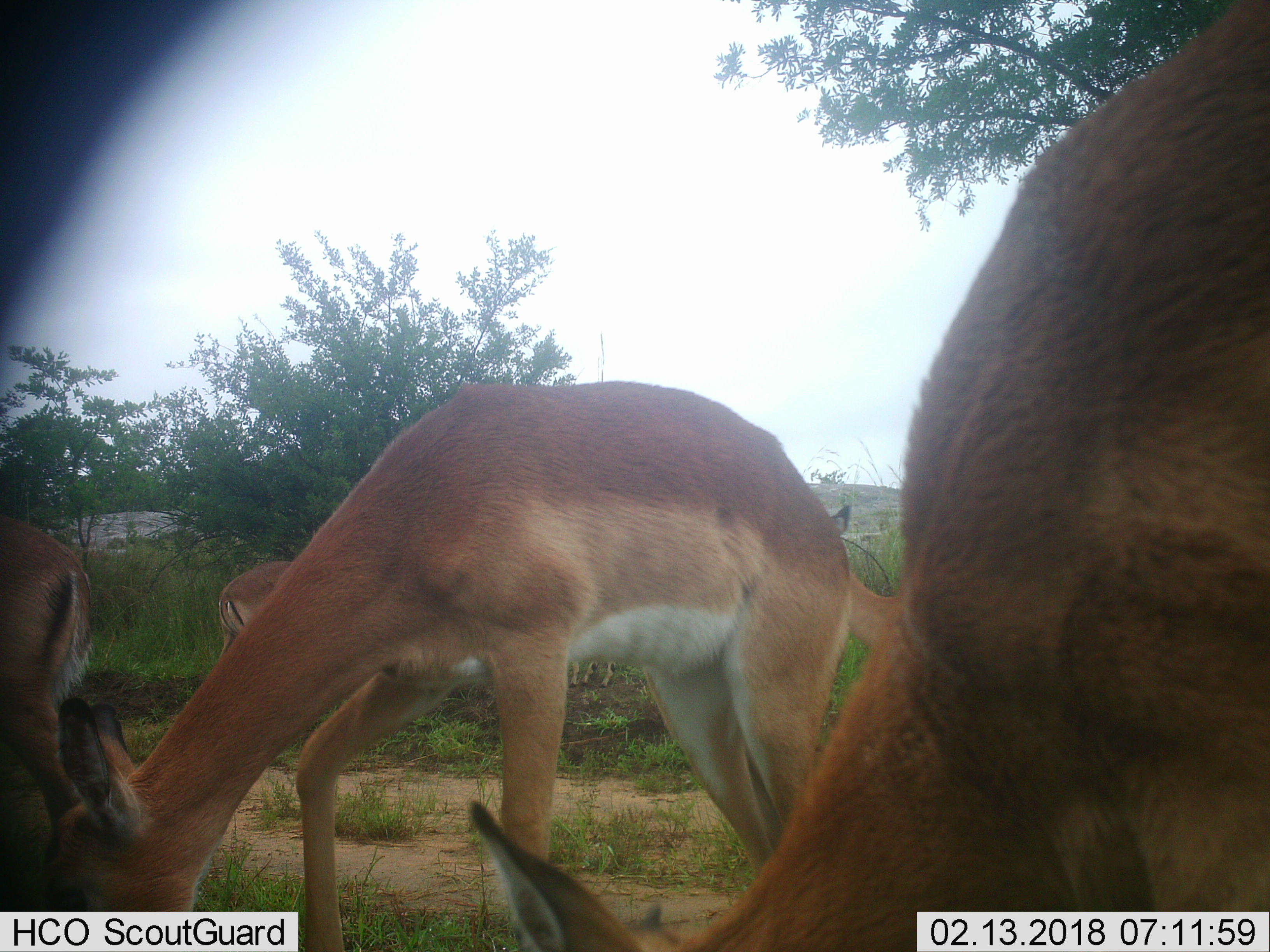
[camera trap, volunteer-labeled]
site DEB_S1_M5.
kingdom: Animalia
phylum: Chordata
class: Mammalia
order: Artiodactyla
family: Bovidae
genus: Aepyceros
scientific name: Aepyceros melampus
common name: impala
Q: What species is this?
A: Impala (Aepyceros melampus).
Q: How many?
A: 5.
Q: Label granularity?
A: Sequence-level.